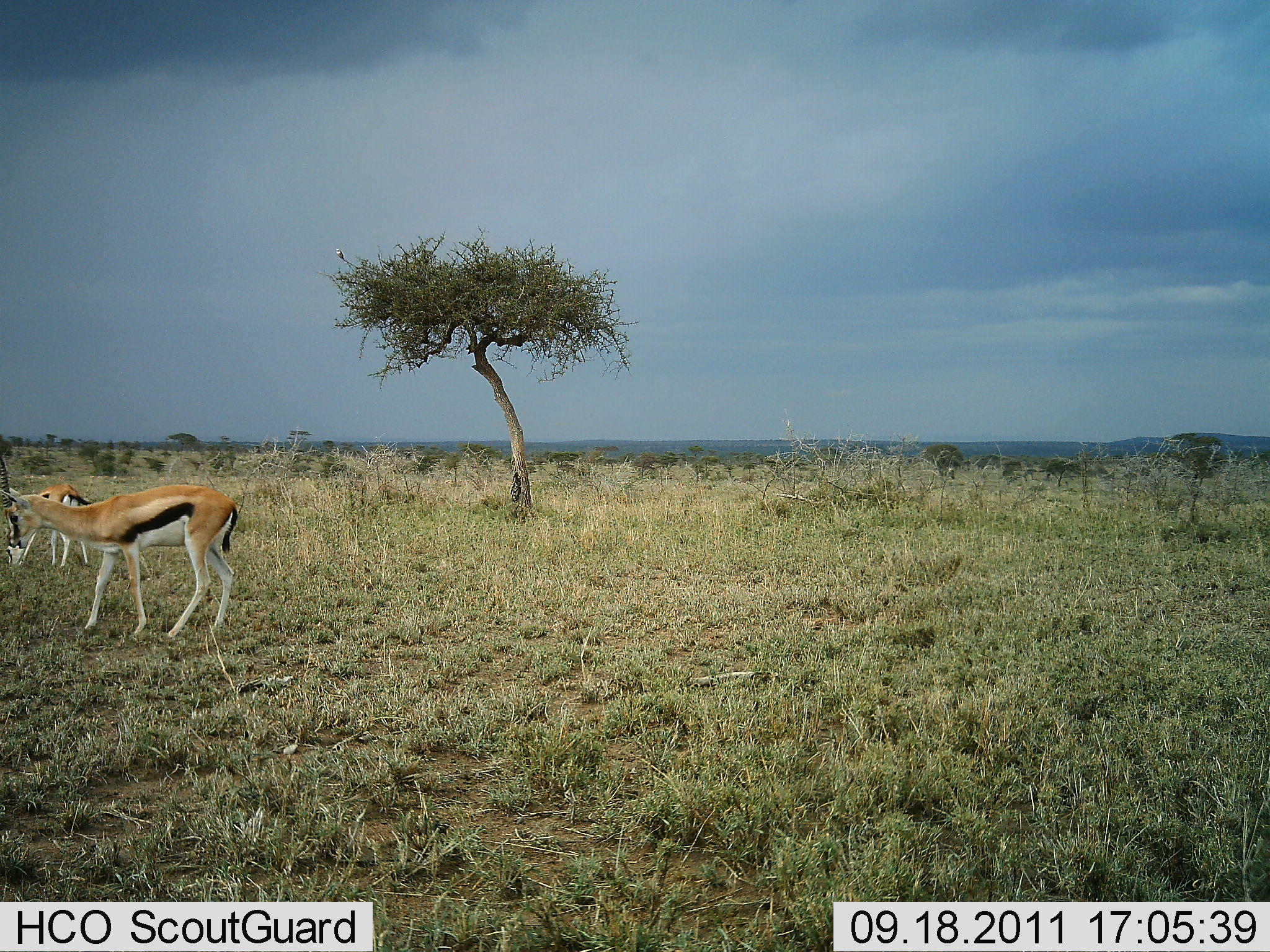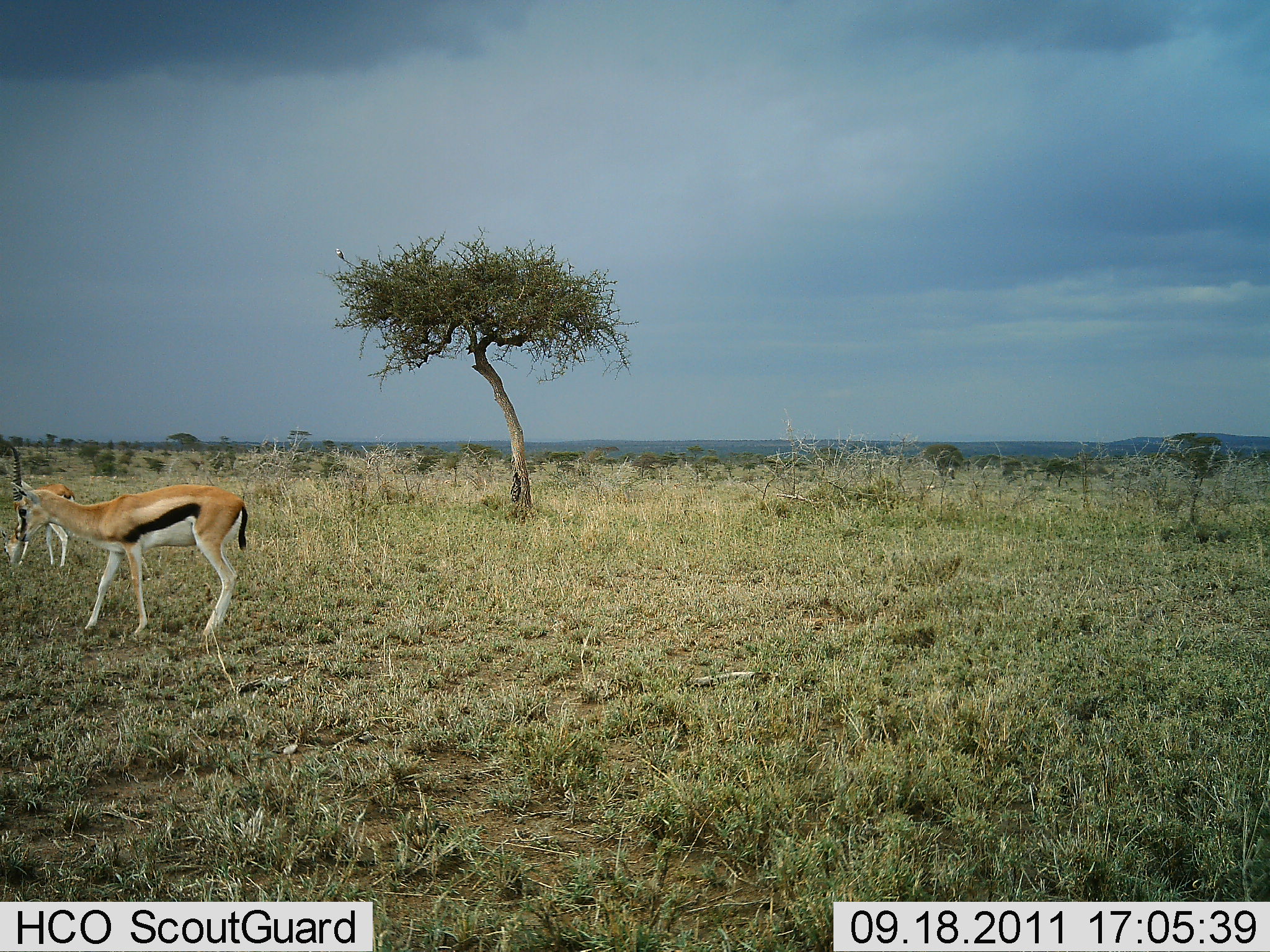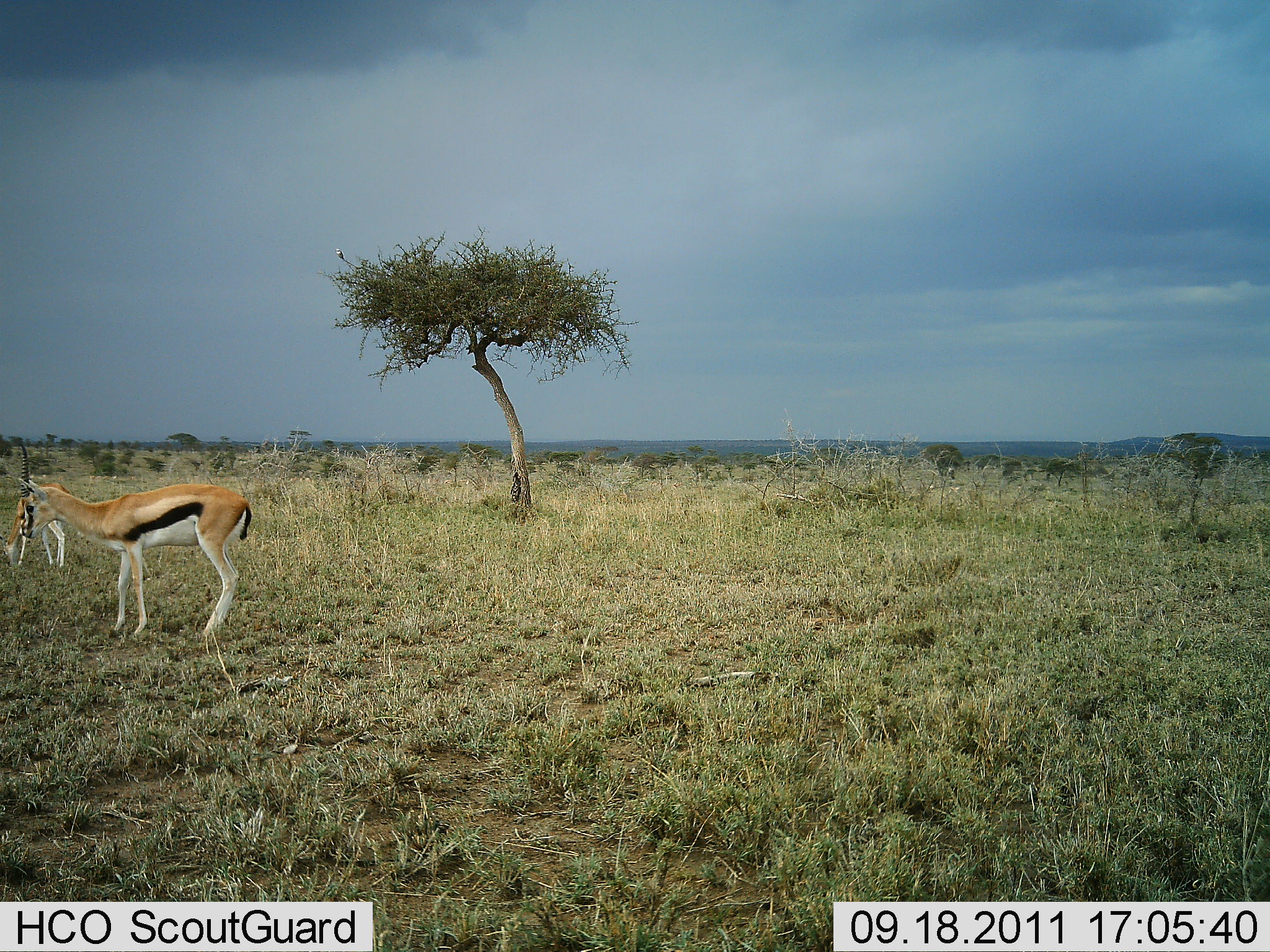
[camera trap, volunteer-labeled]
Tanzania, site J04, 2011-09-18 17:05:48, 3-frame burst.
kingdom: Animalia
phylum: Chordata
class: Mammalia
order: Artiodactyla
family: Bovidae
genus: Eudorcas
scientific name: Eudorcas thomsonii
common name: thomson's gazelle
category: gazellethomsons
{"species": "gazellethomsons (thomson's gazelle) (Eudorcas thomsonii)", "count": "2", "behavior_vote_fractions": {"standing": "79%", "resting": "0%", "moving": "21%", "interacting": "0%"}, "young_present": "7%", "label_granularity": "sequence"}